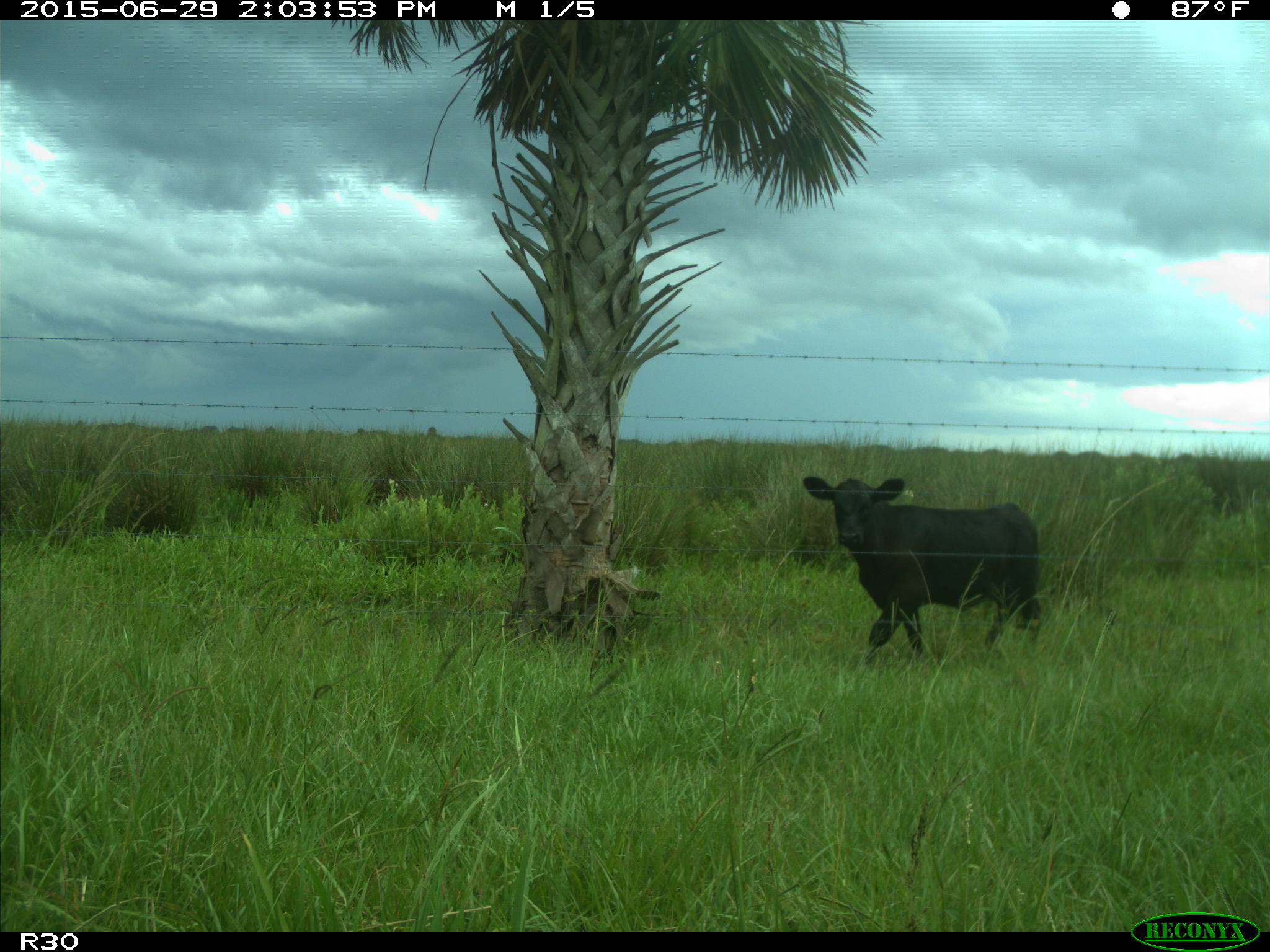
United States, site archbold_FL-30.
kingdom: Animalia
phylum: Chordata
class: Mammalia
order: Artiodactyla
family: Bovidae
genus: Bos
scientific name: Bos taurus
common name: domestic cow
Bos taurus (domestic cow).